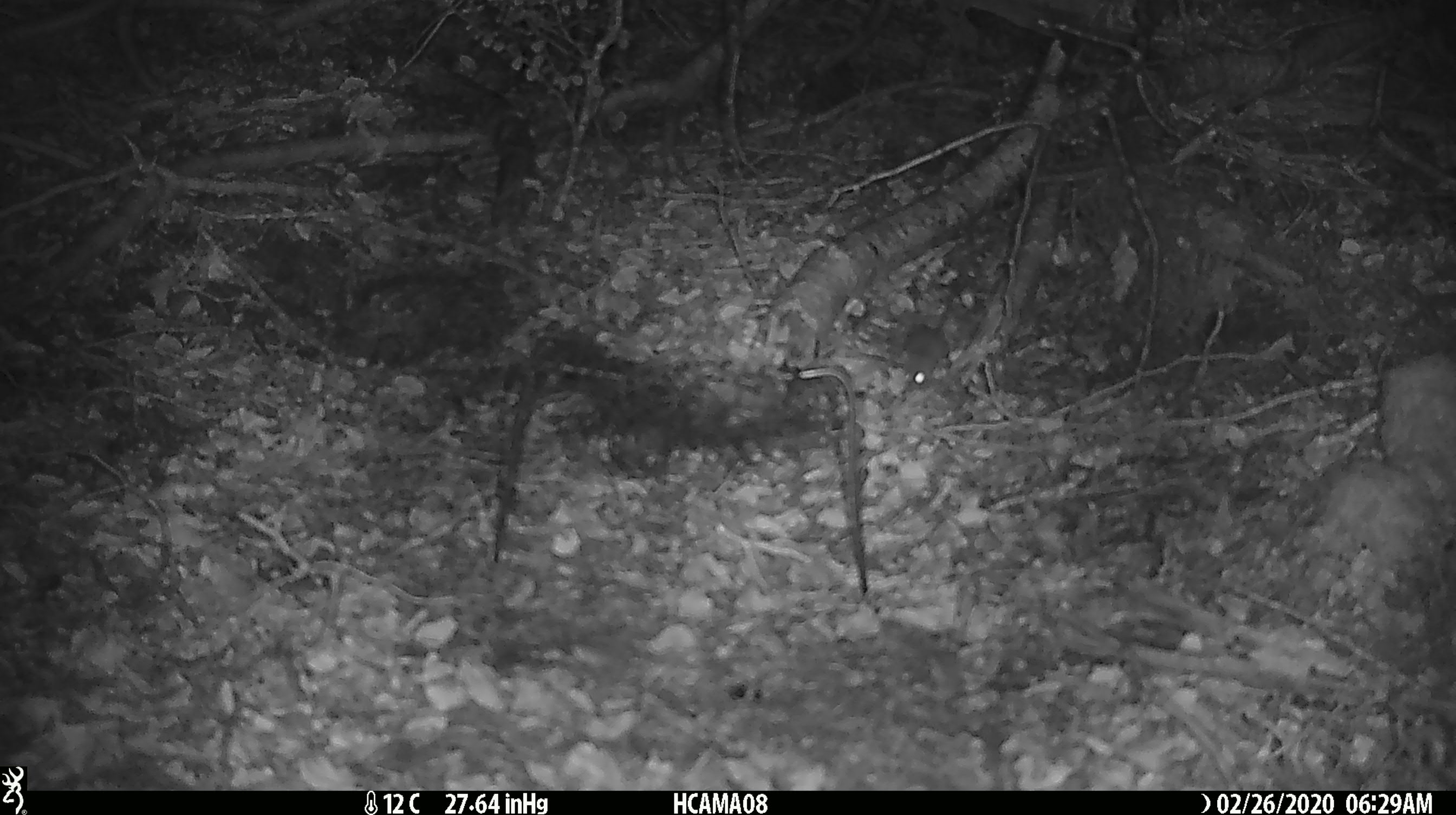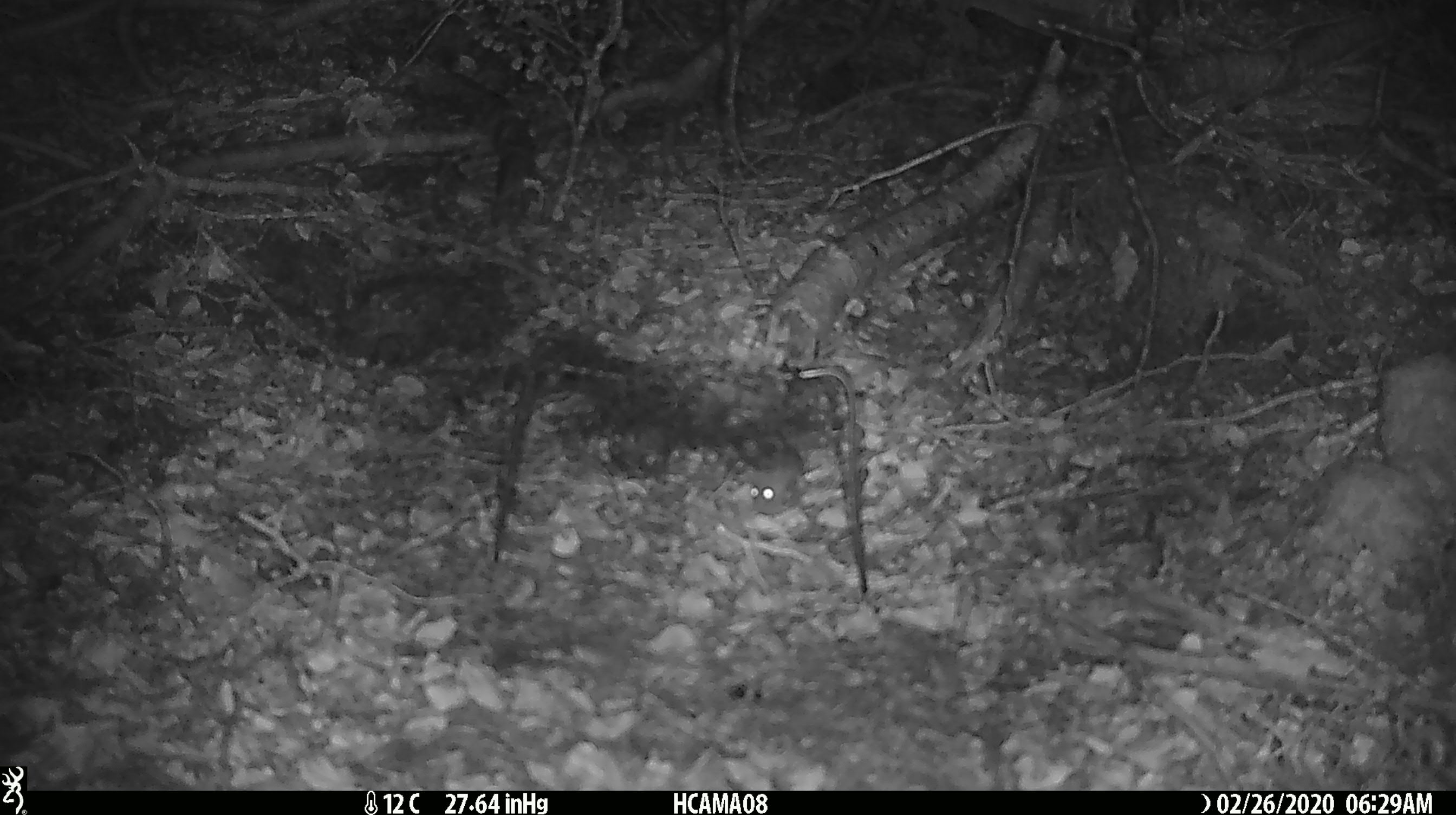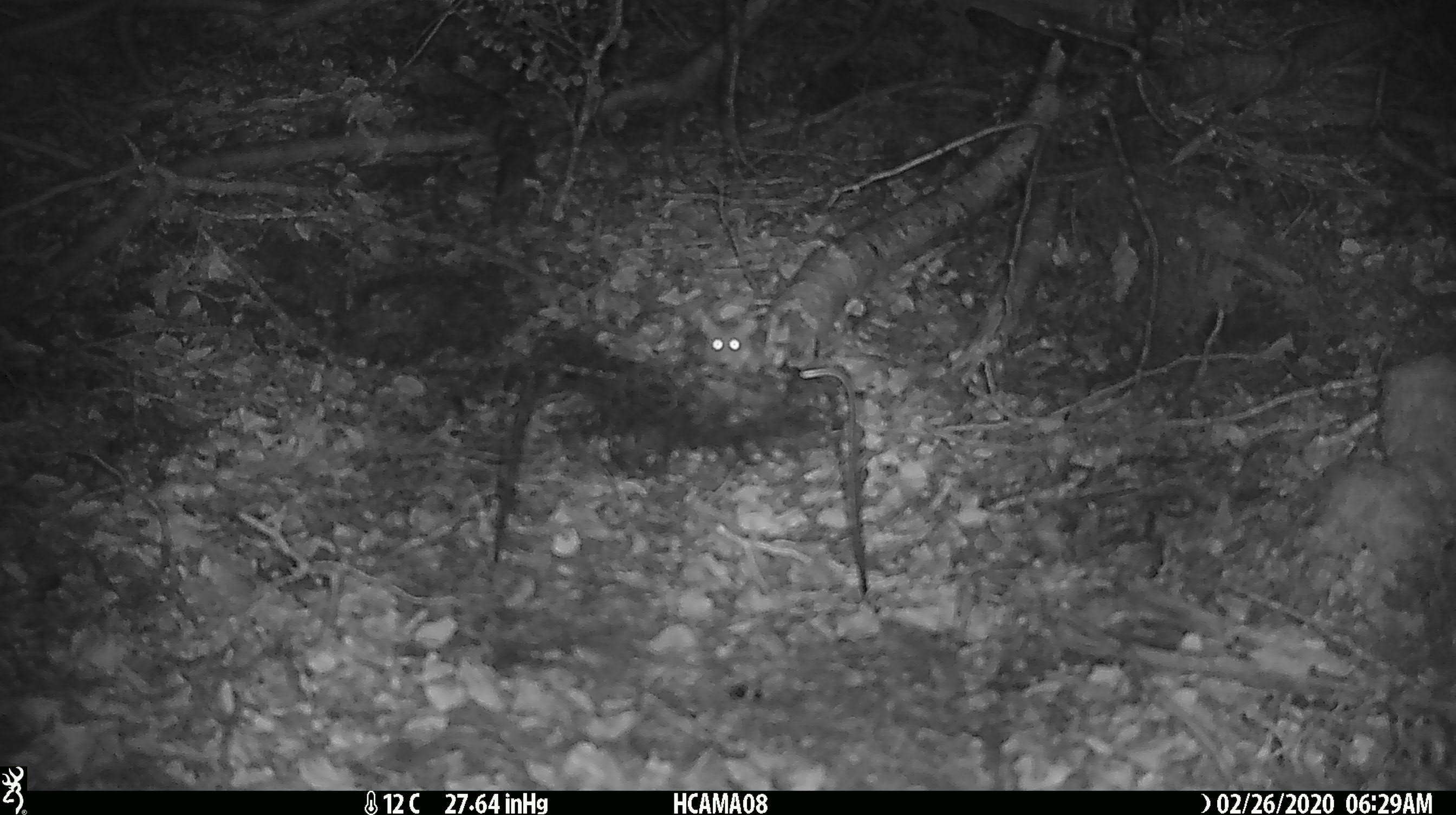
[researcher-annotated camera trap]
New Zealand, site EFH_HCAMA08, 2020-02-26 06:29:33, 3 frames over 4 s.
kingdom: Animalia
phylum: Chordata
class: Mammalia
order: Rodentia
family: Muridae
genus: Mus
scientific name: Mus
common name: mouse